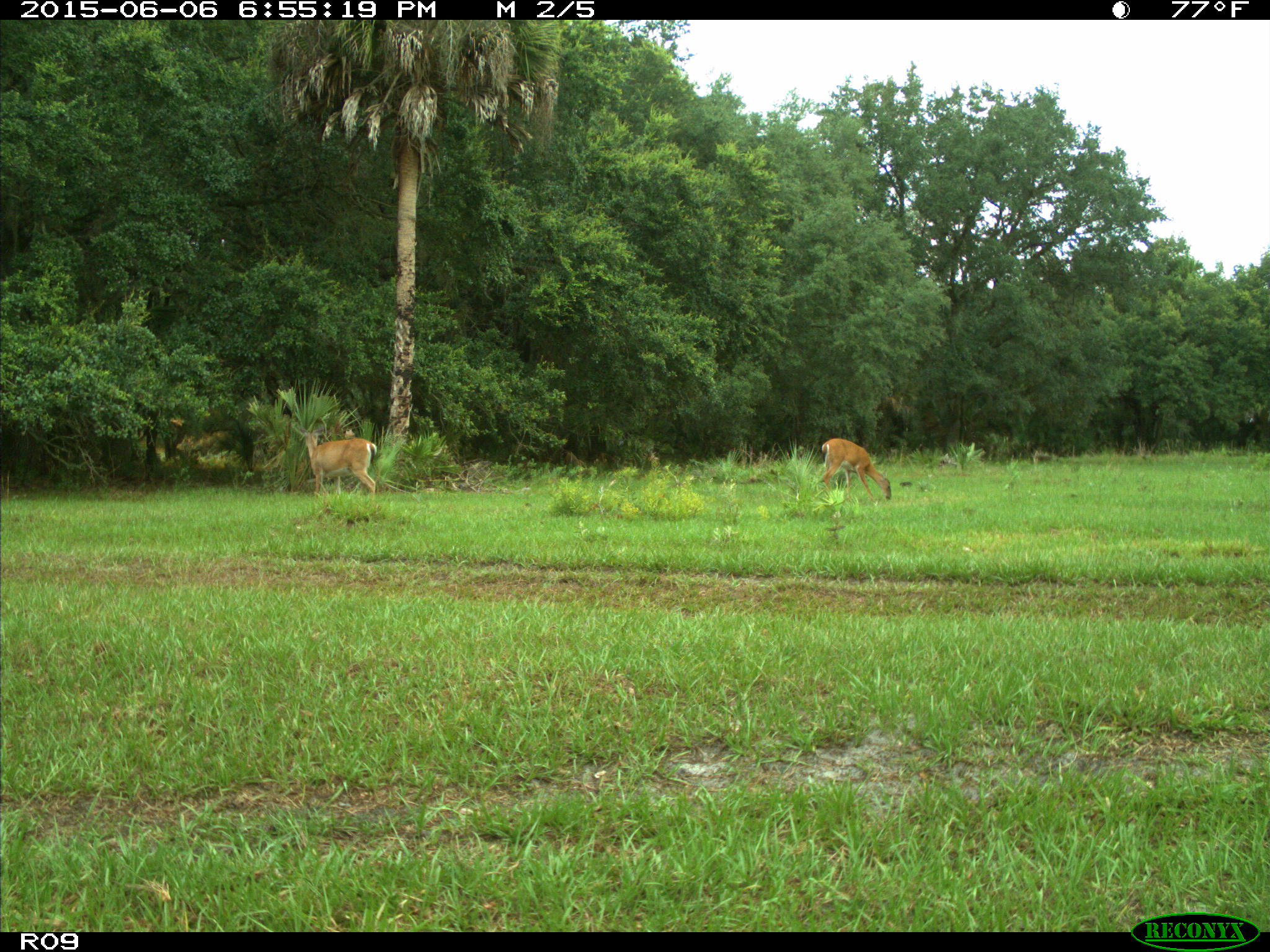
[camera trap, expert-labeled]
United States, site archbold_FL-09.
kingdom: Animalia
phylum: Chordata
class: Mammalia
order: Artiodactyla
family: Cervidae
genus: Odocoileus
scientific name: Odocoileus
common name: deer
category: unidentified deer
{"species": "unidentified deer (deer) (Odocoileus)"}